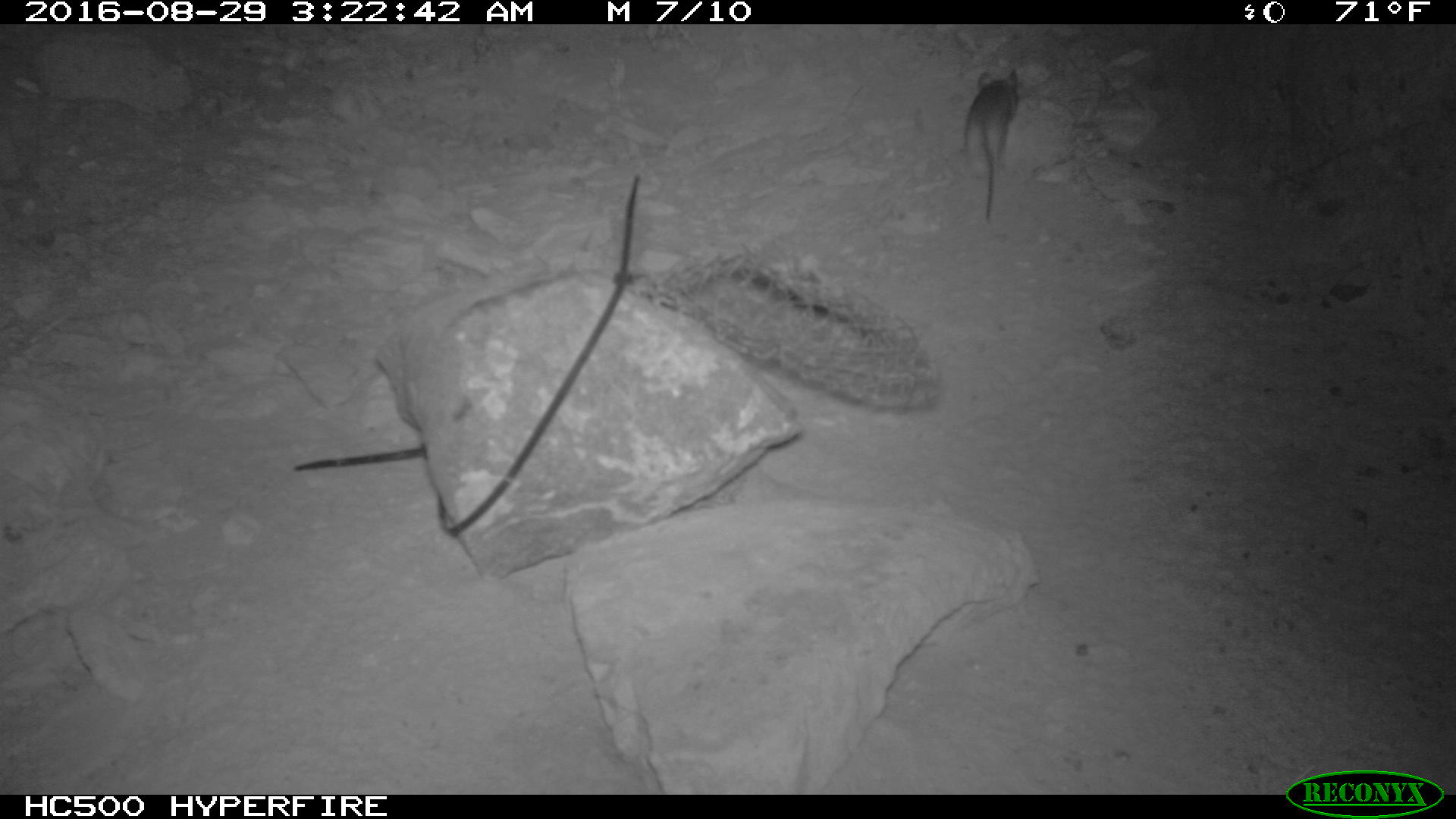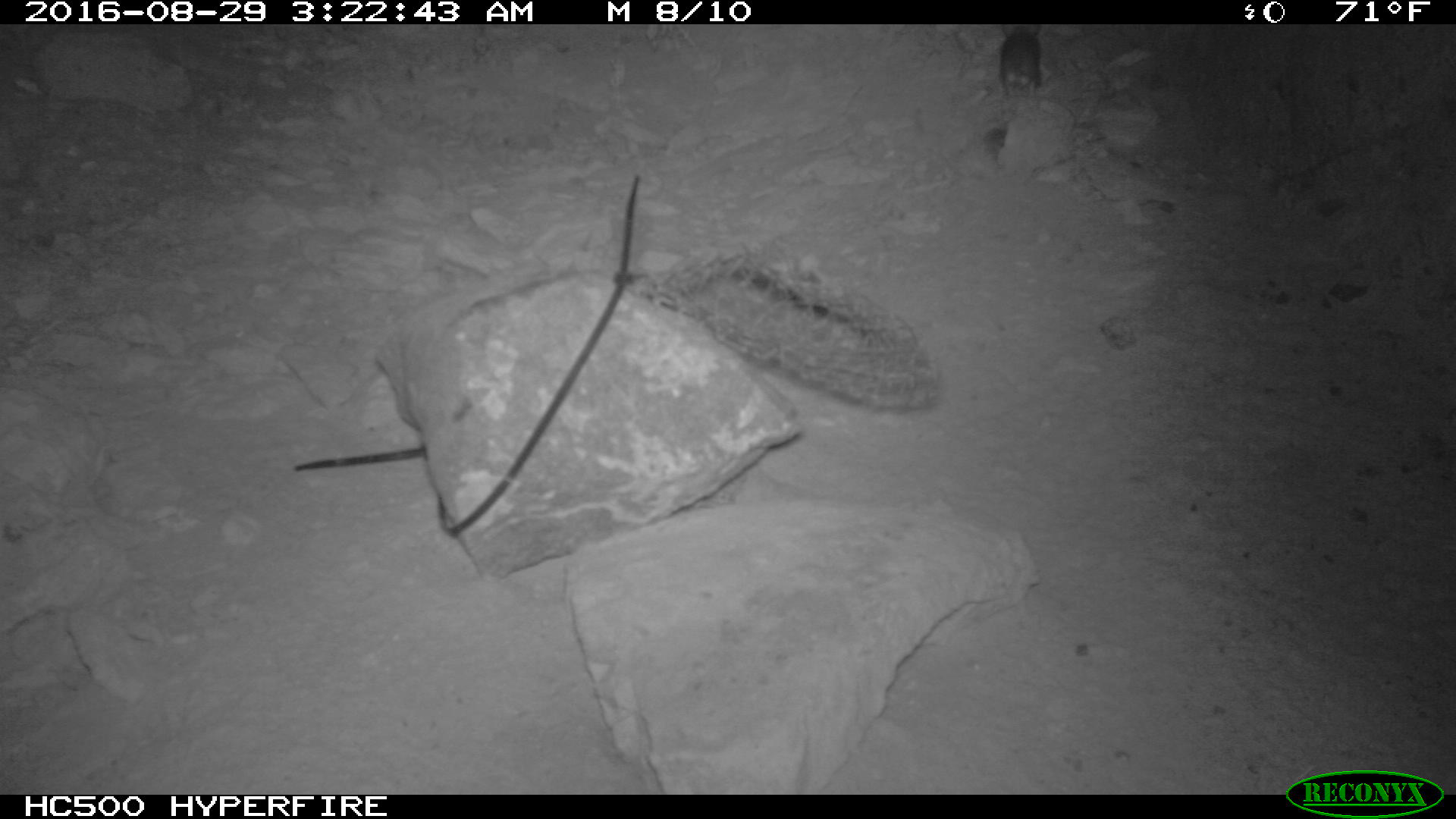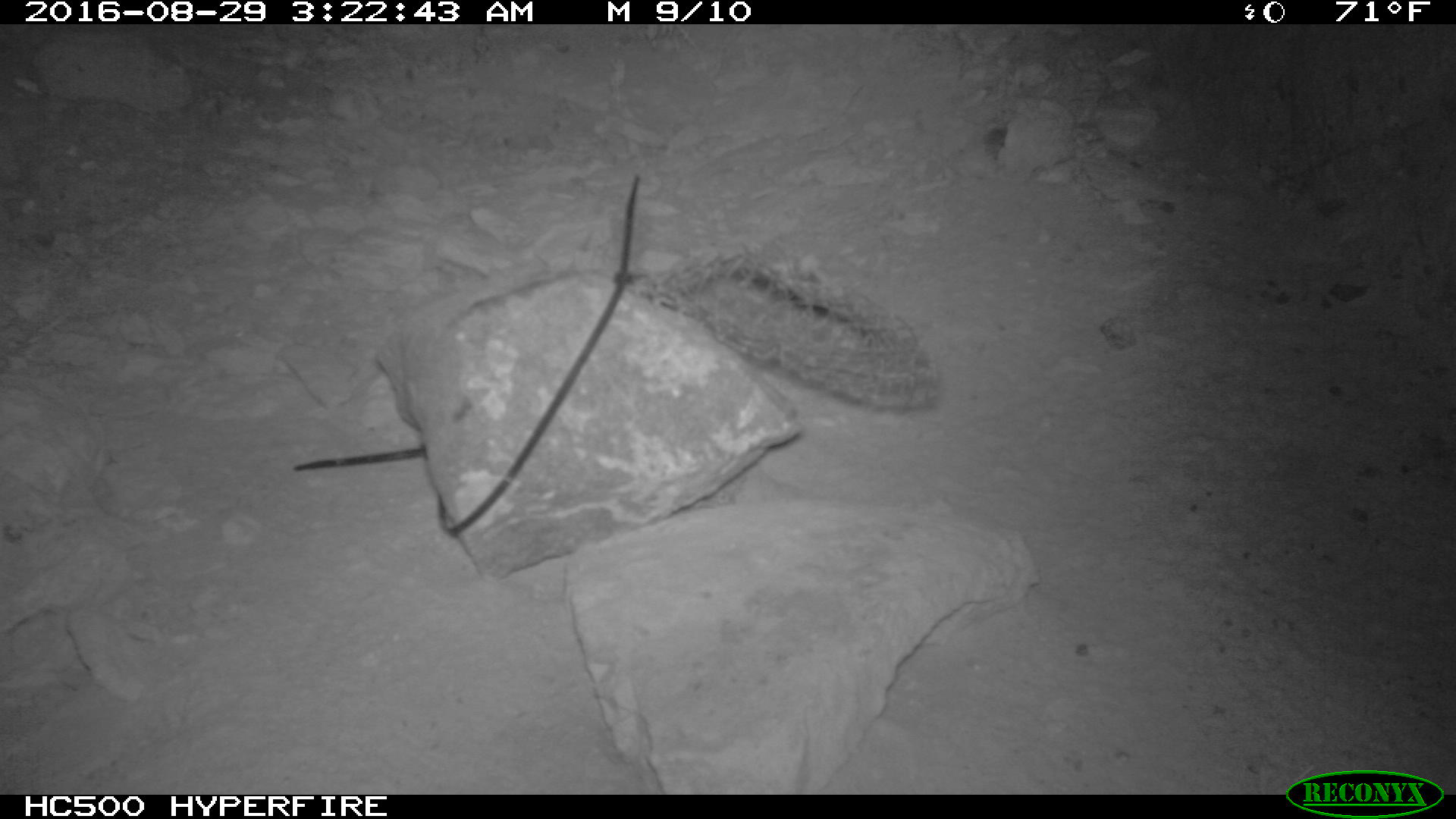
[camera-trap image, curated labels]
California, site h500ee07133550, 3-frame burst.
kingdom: Animalia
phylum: Chordata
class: Mammalia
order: Rodentia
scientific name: Rodentia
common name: rodent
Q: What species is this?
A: Rodent (Rodentia).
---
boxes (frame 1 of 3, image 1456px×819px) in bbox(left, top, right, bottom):
rodent: bbox(965, 70, 1016, 219)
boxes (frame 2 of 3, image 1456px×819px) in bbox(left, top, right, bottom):
rodent: bbox(999, 24, 1040, 99)